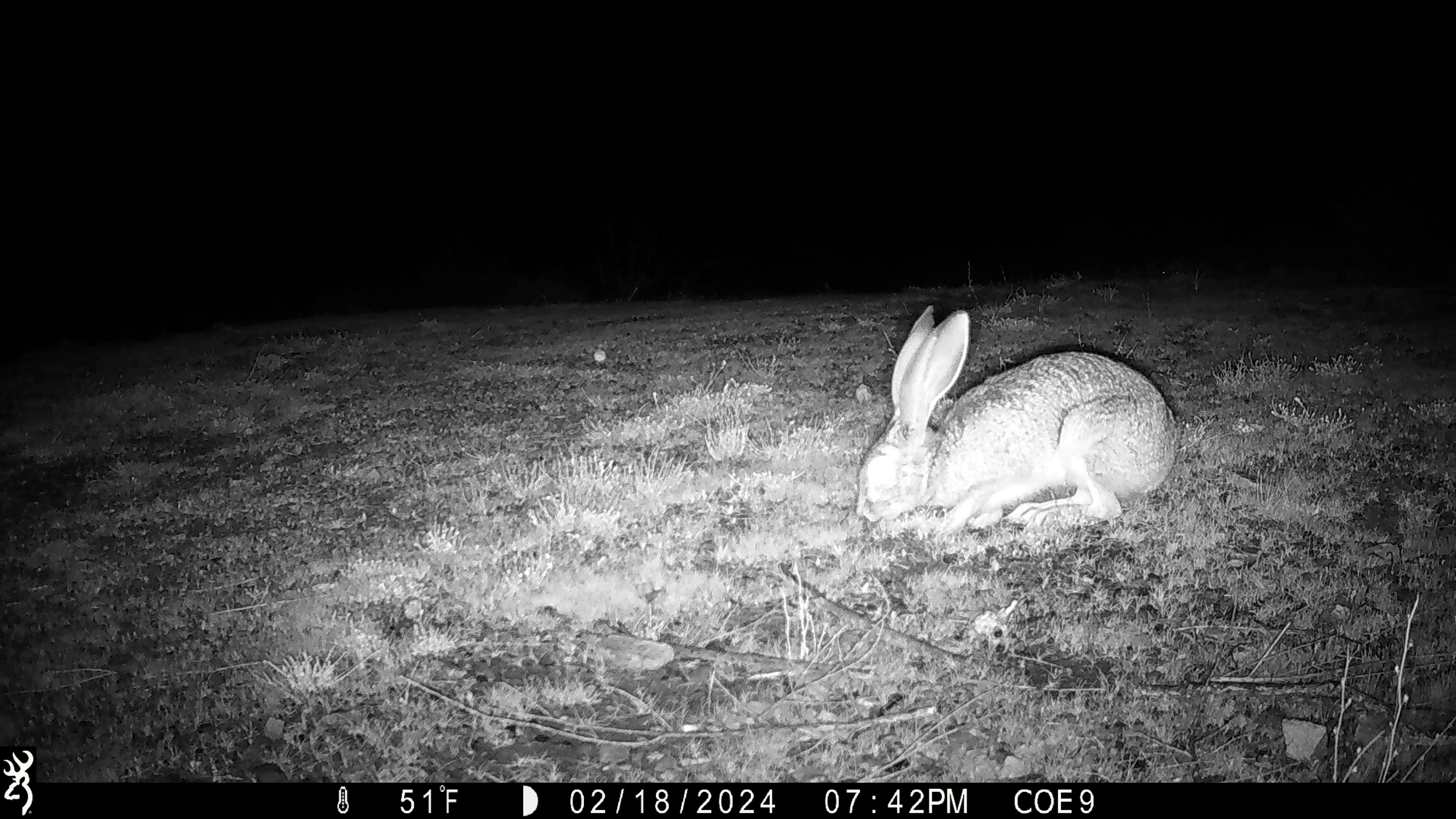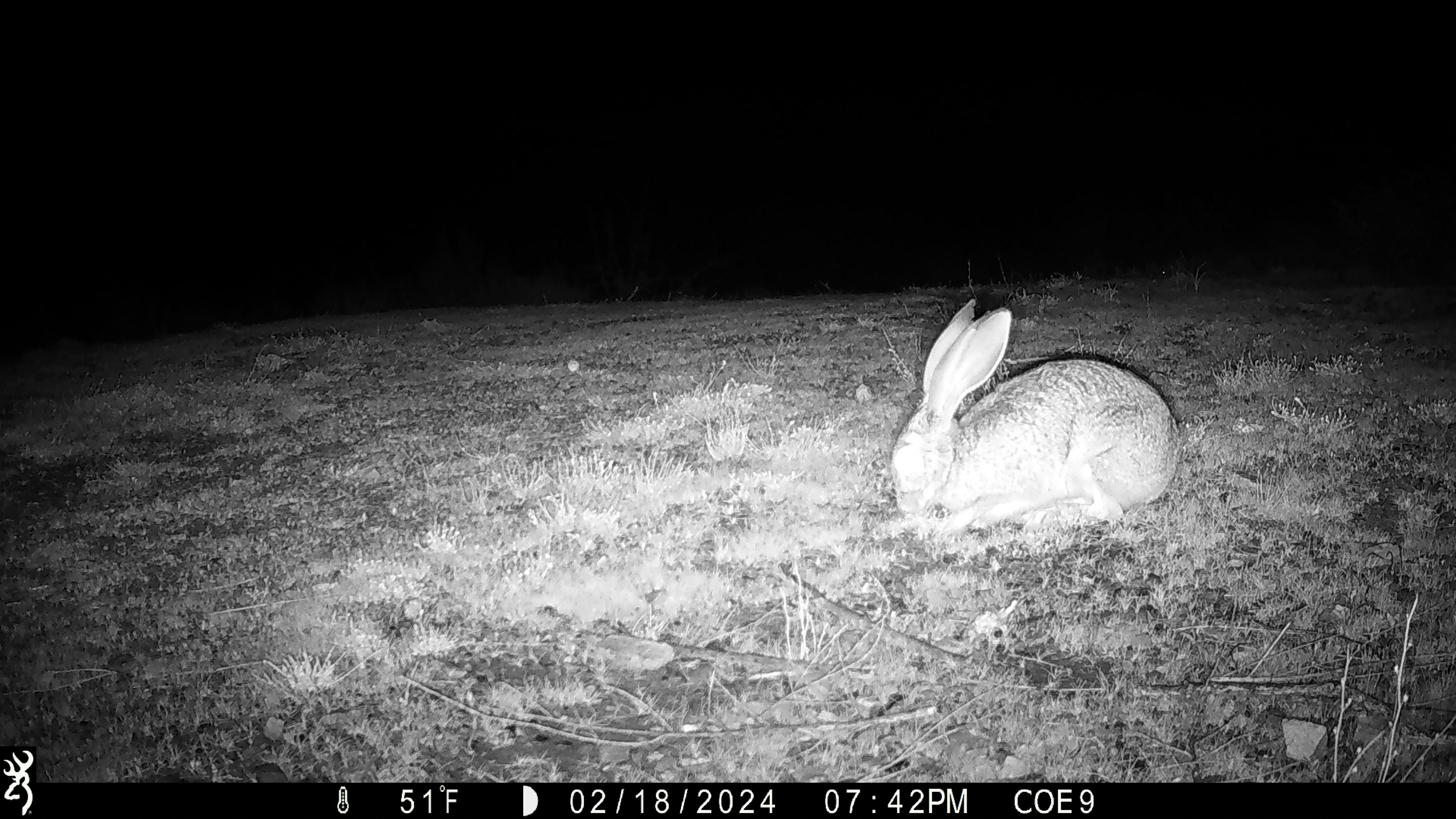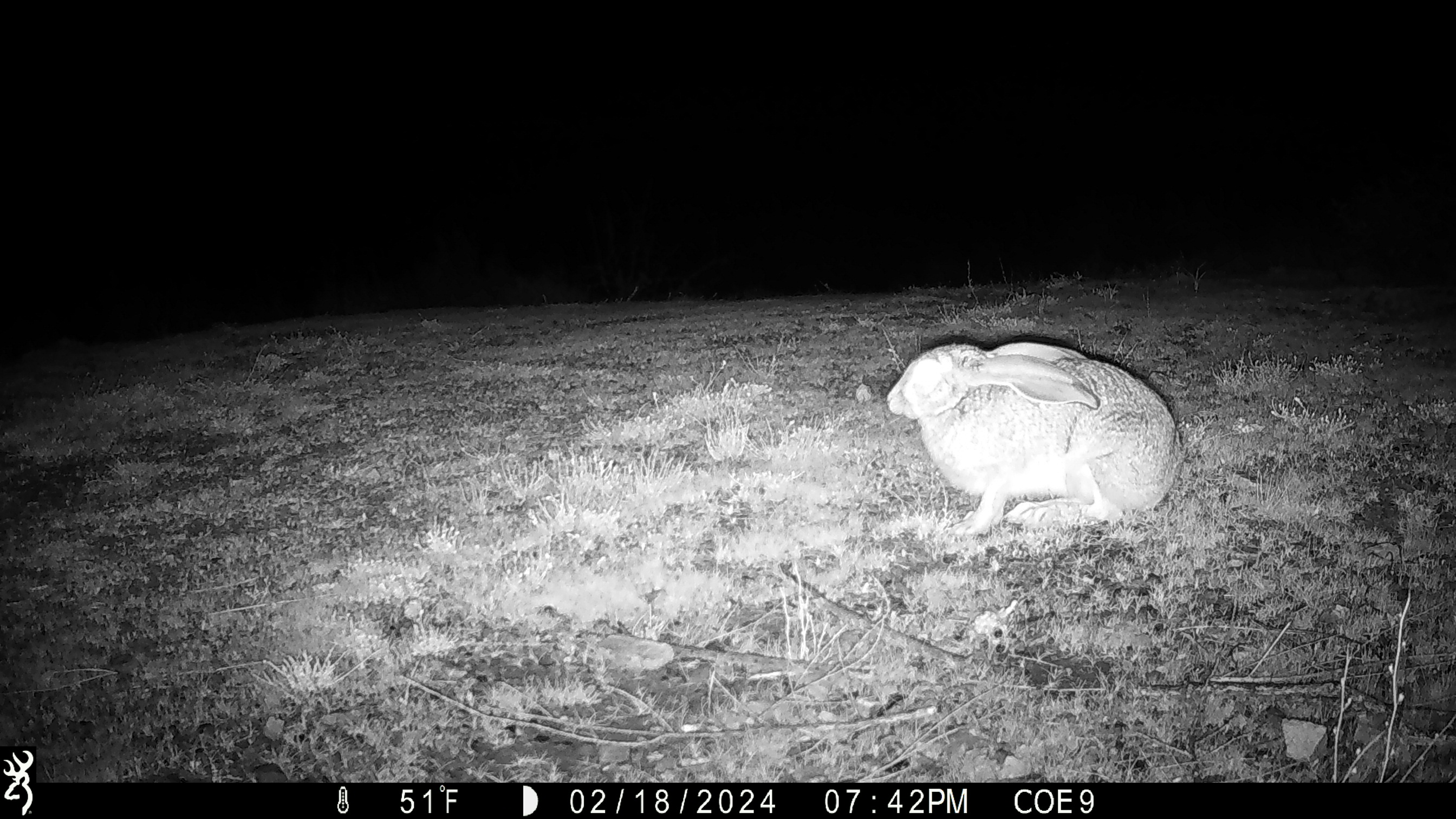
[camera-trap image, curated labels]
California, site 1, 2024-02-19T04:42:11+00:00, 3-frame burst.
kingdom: Animalia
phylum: Chordata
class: Mammalia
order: Lagomorpha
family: Leporidae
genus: Lepus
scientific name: Lepus californicus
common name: black-tailed jackrabbit